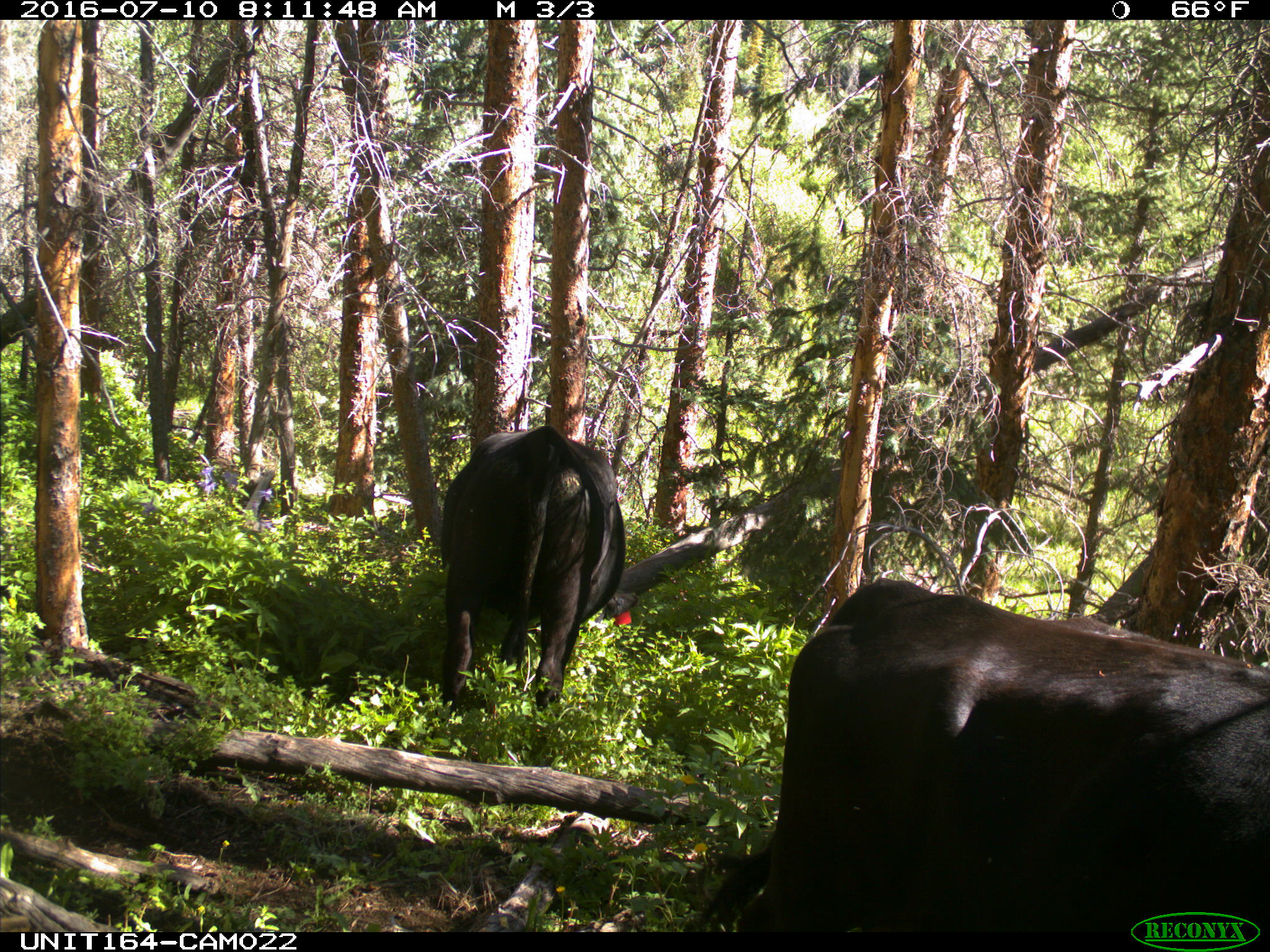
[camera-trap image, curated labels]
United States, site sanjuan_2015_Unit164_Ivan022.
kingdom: Animalia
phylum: Chordata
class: Mammalia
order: Artiodactyla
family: Bovidae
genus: Bos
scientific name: Bos taurus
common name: domestic cow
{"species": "Bos taurus (domestic cow)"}